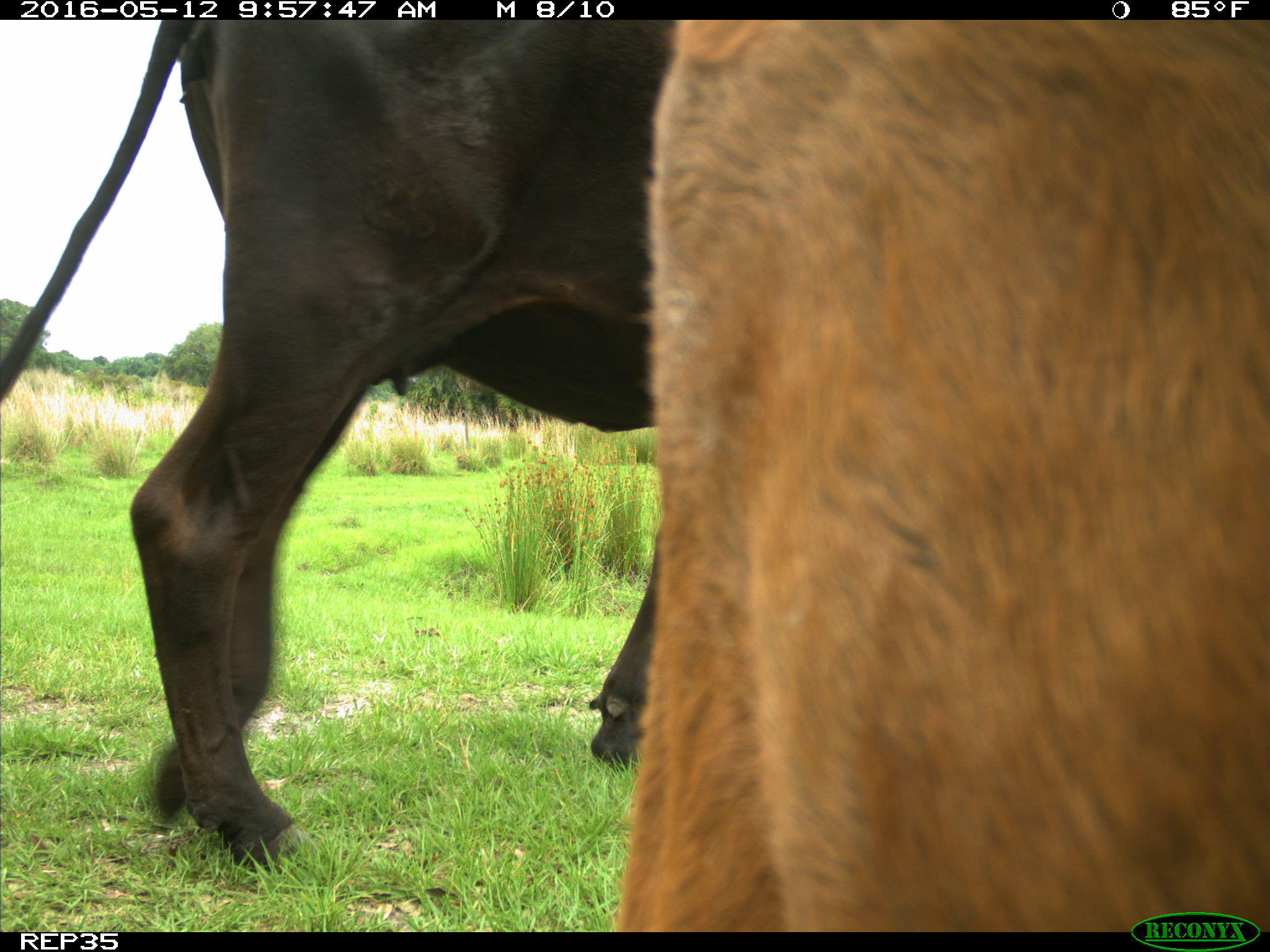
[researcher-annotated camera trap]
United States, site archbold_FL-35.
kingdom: Animalia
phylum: Chordata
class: Mammalia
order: Artiodactyla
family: Bovidae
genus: Bos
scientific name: Bos taurus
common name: domestic cow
Bos taurus (domestic cow).